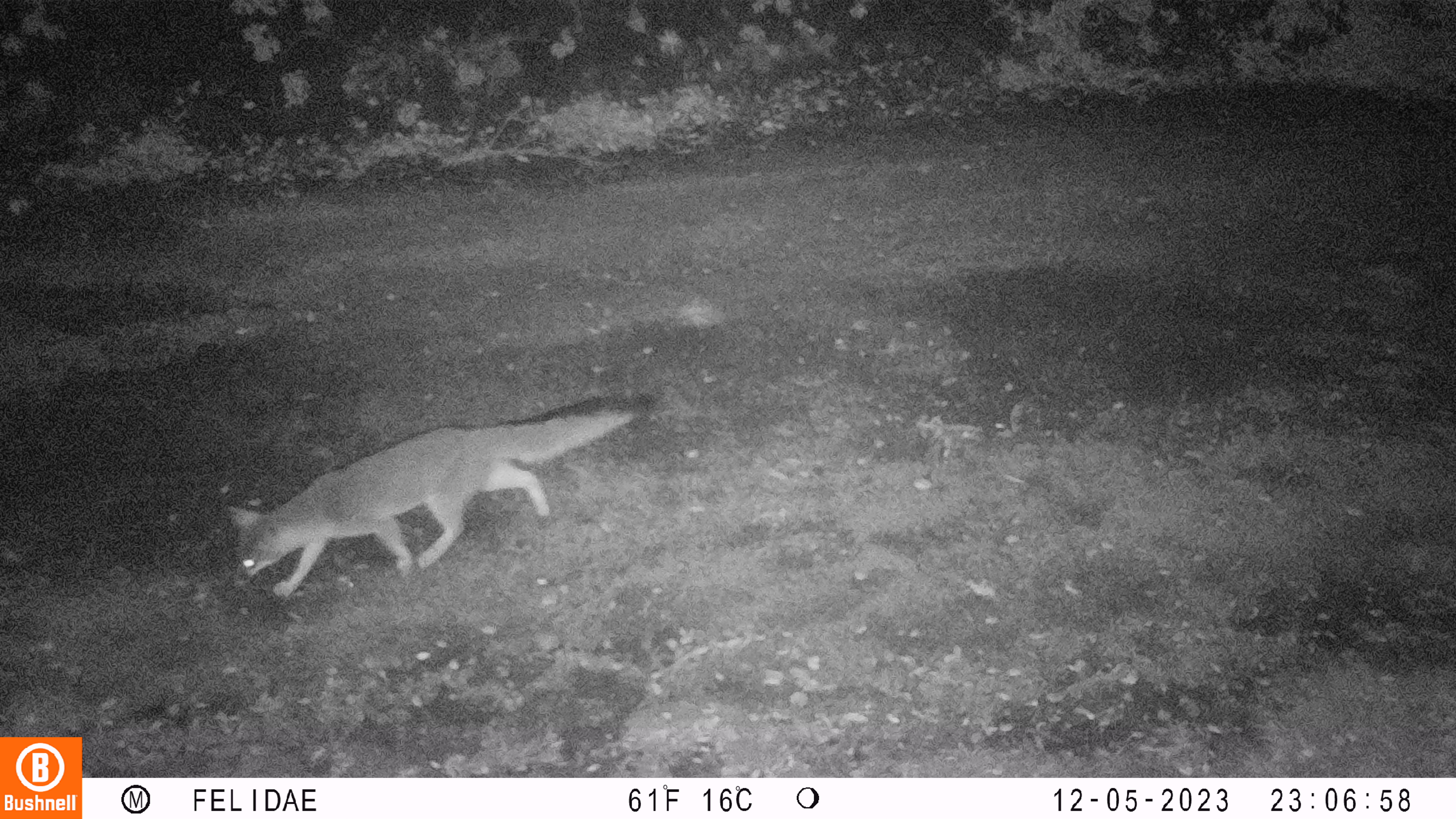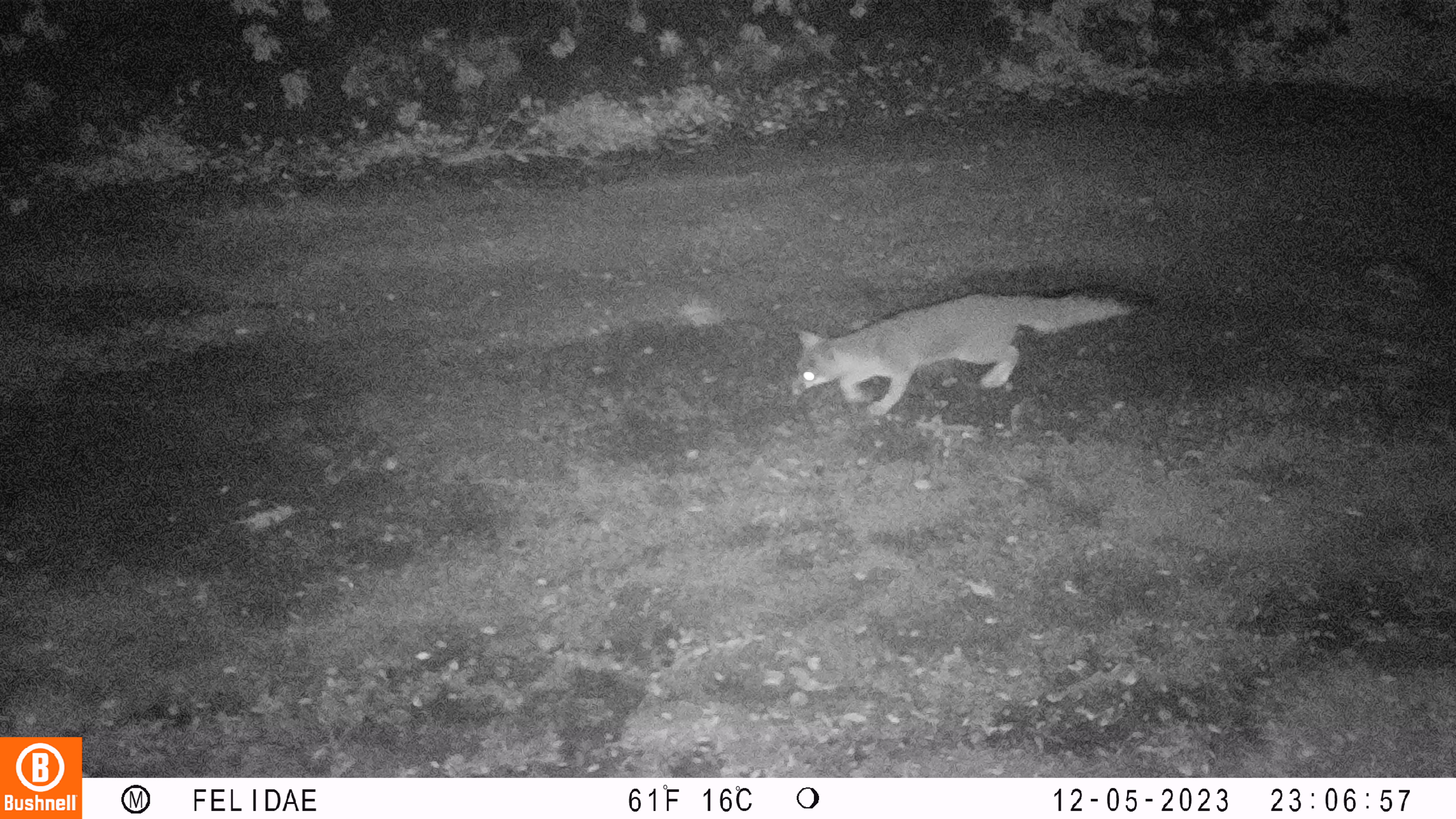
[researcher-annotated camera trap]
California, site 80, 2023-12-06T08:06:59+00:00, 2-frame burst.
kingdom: Animalia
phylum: Chordata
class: Mammalia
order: Carnivora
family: Canidae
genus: Urocyon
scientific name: Urocyon cinereoargenteus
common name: gray fox